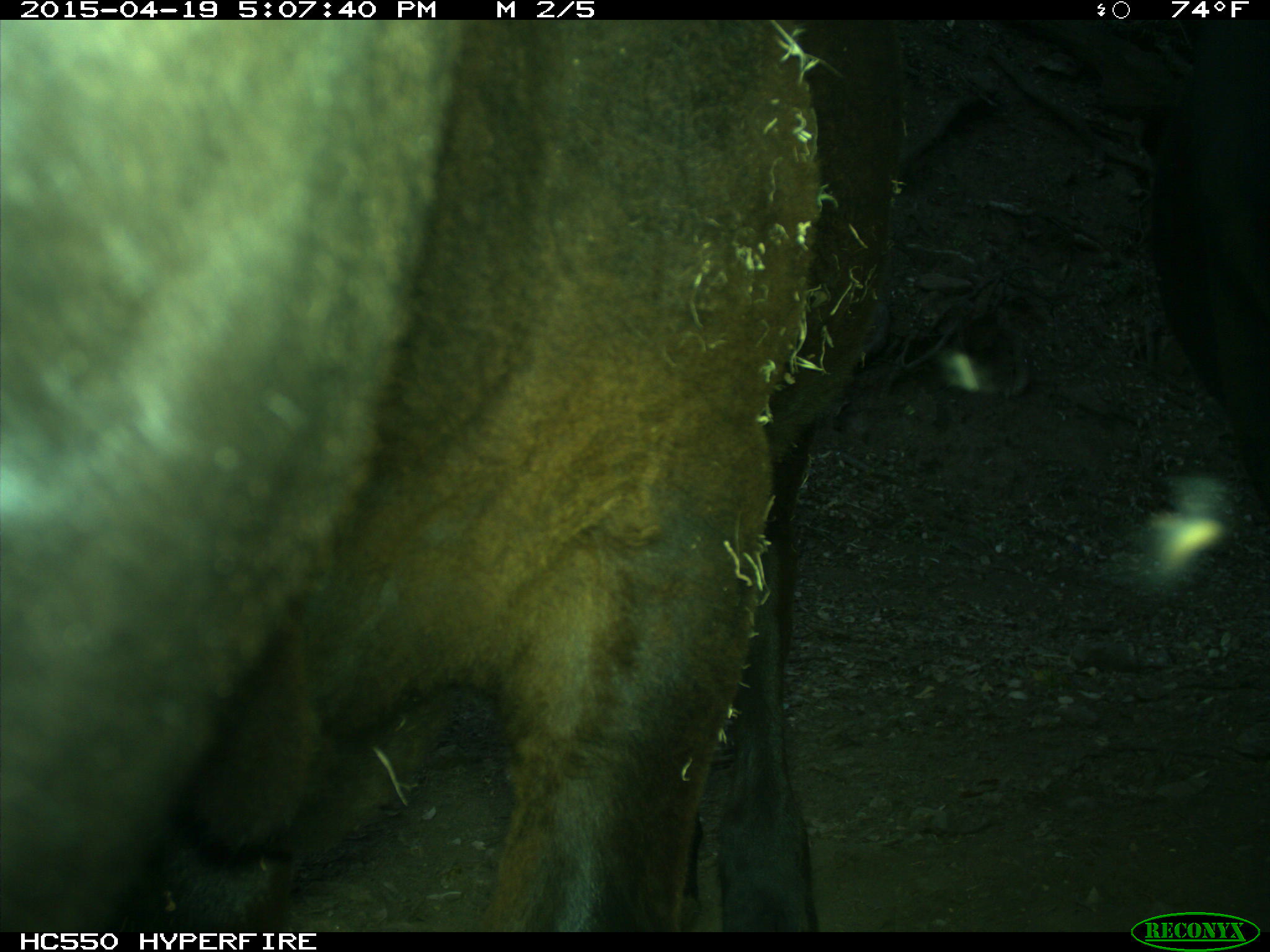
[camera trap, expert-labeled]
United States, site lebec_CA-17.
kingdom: Animalia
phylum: Chordata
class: Mammalia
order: Artiodactyla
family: Bovidae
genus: Bos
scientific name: Bos taurus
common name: domestic cow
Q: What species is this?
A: Bos taurus (domestic cow).